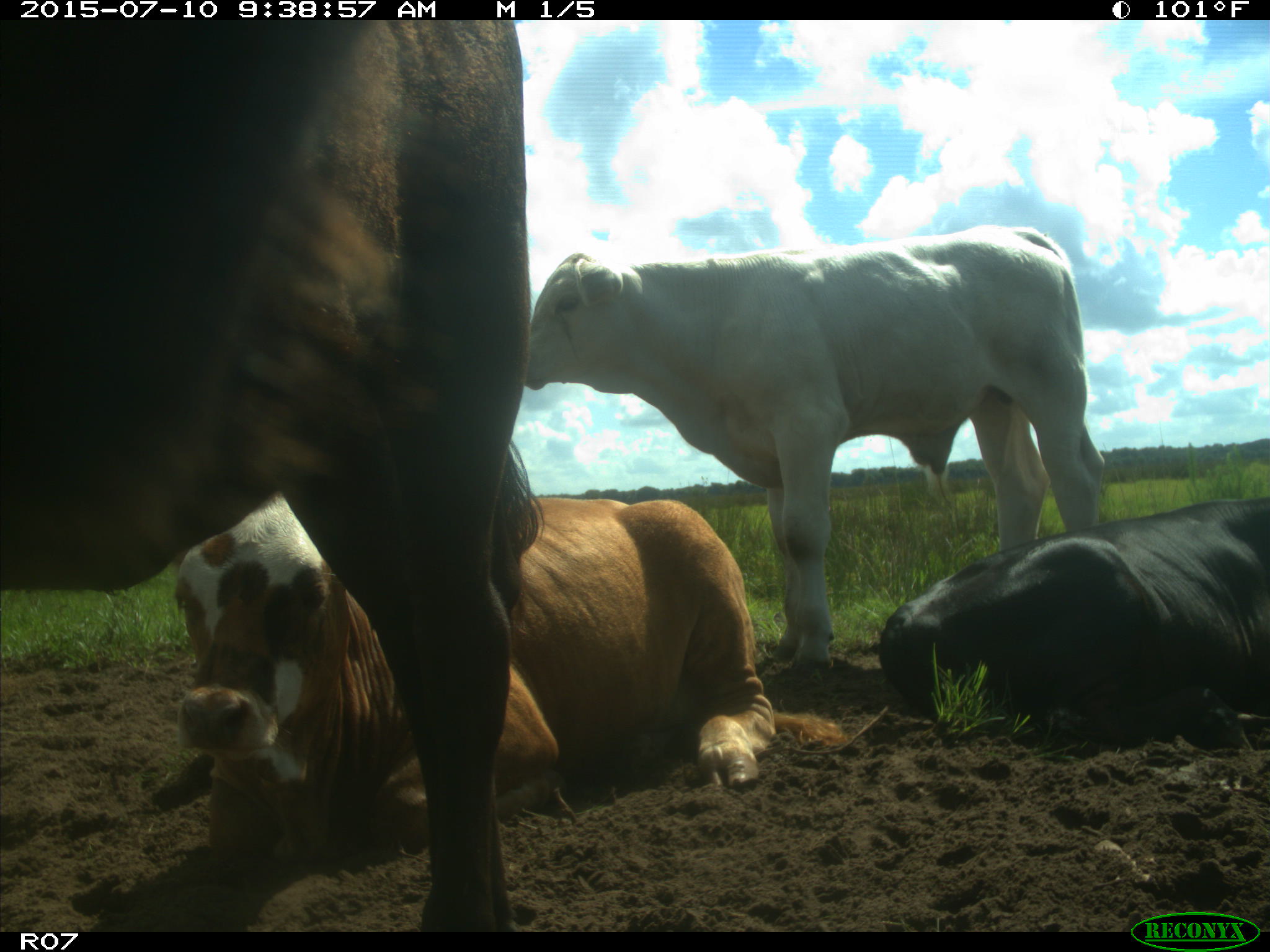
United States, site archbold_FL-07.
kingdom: Animalia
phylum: Chordata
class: Mammalia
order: Artiodactyla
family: Bovidae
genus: Bos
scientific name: Bos taurus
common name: domestic cow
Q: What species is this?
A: Bos taurus (domestic cow).